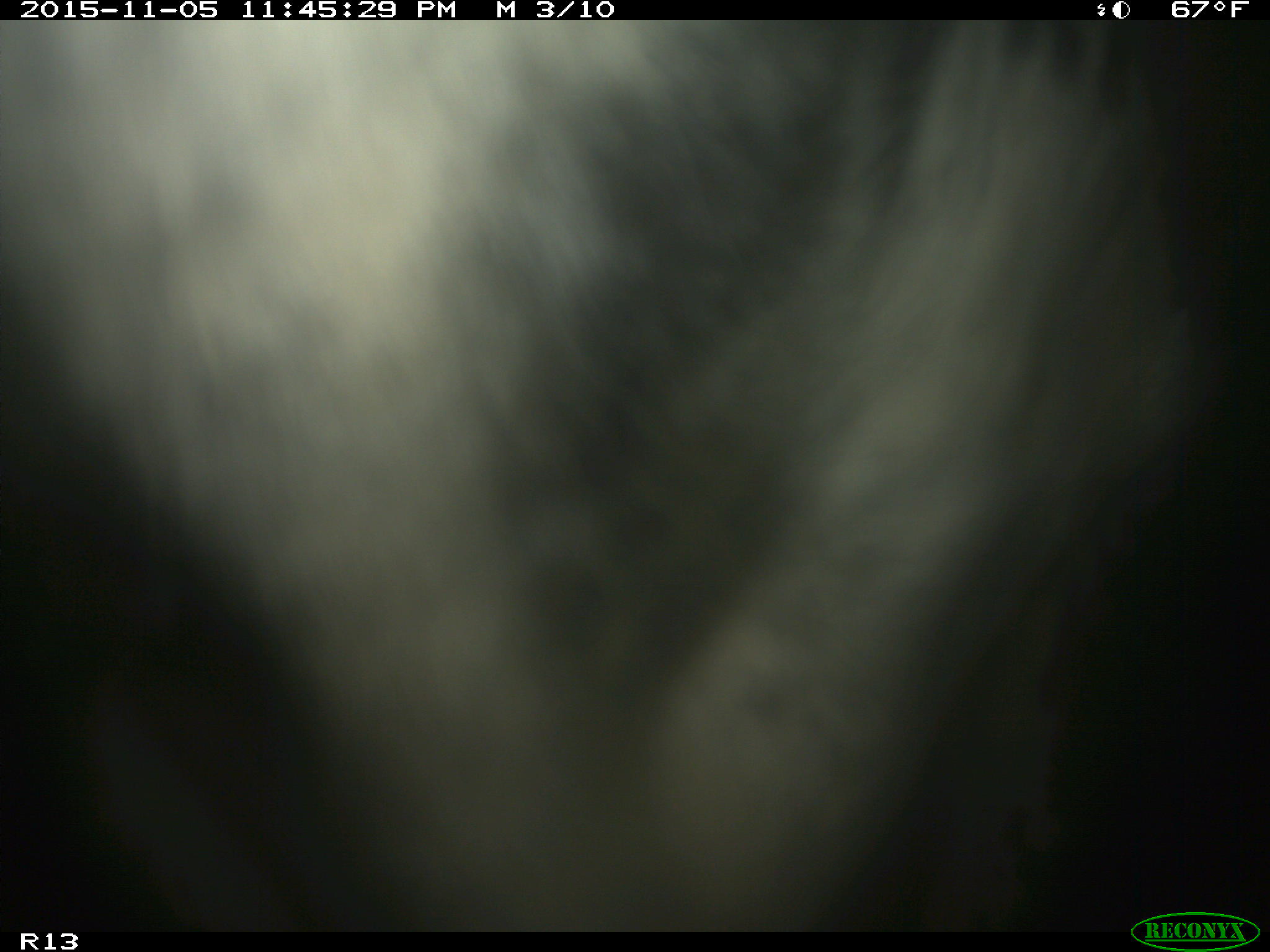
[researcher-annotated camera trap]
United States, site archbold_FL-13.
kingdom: Animalia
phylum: Chordata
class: Mammalia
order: Artiodactyla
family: Bovidae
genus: Bos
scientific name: Bos taurus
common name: domestic cow